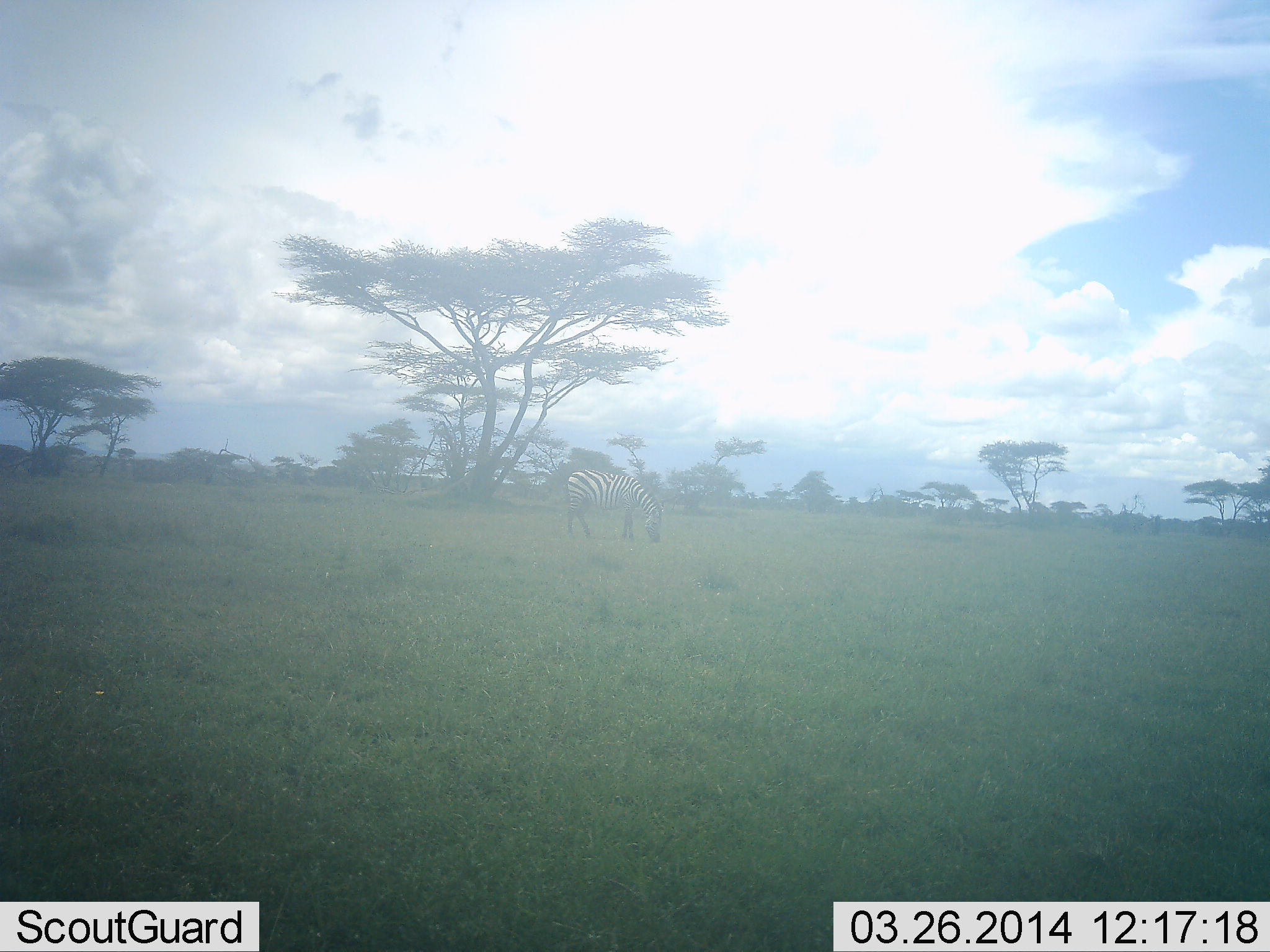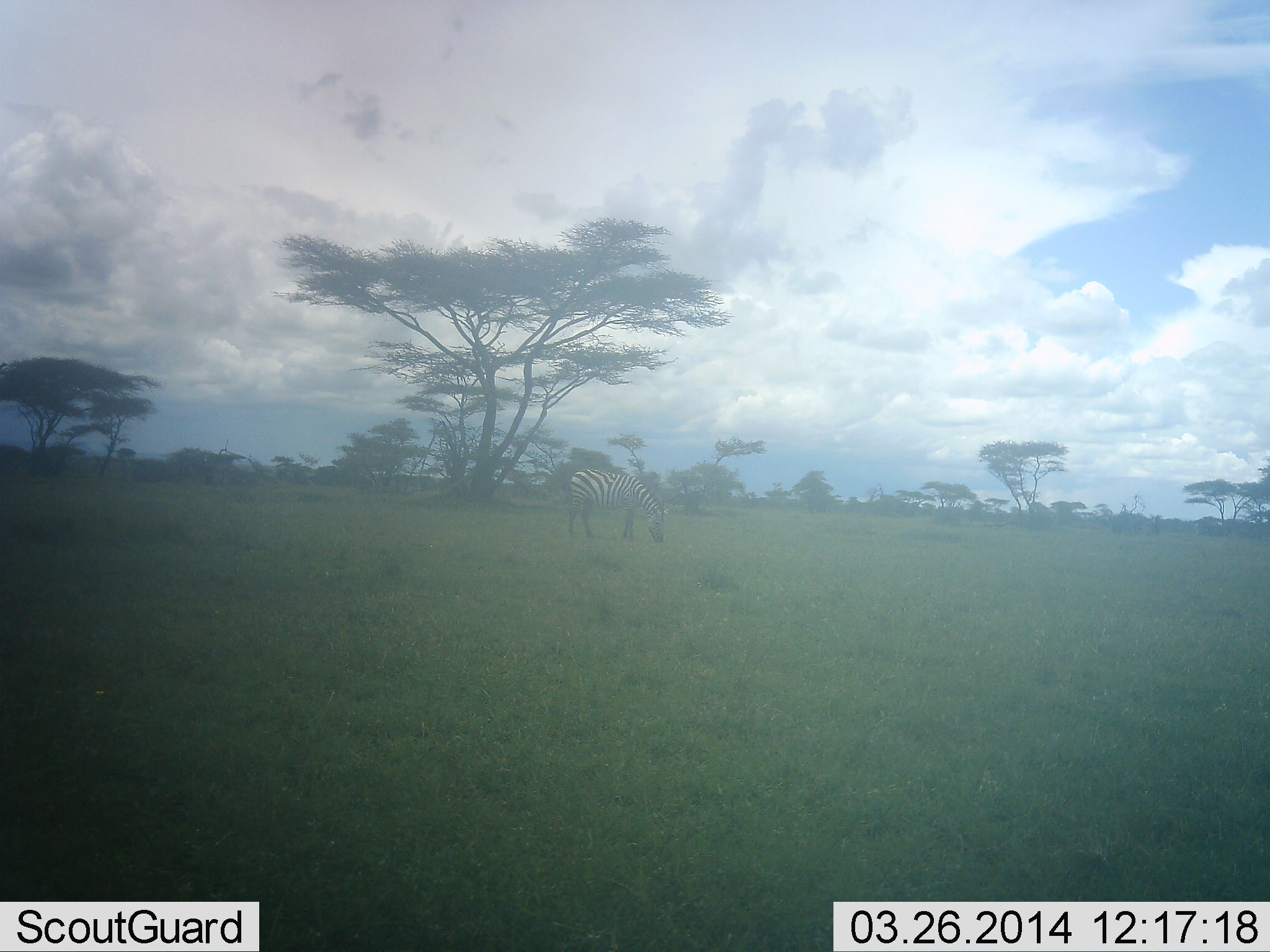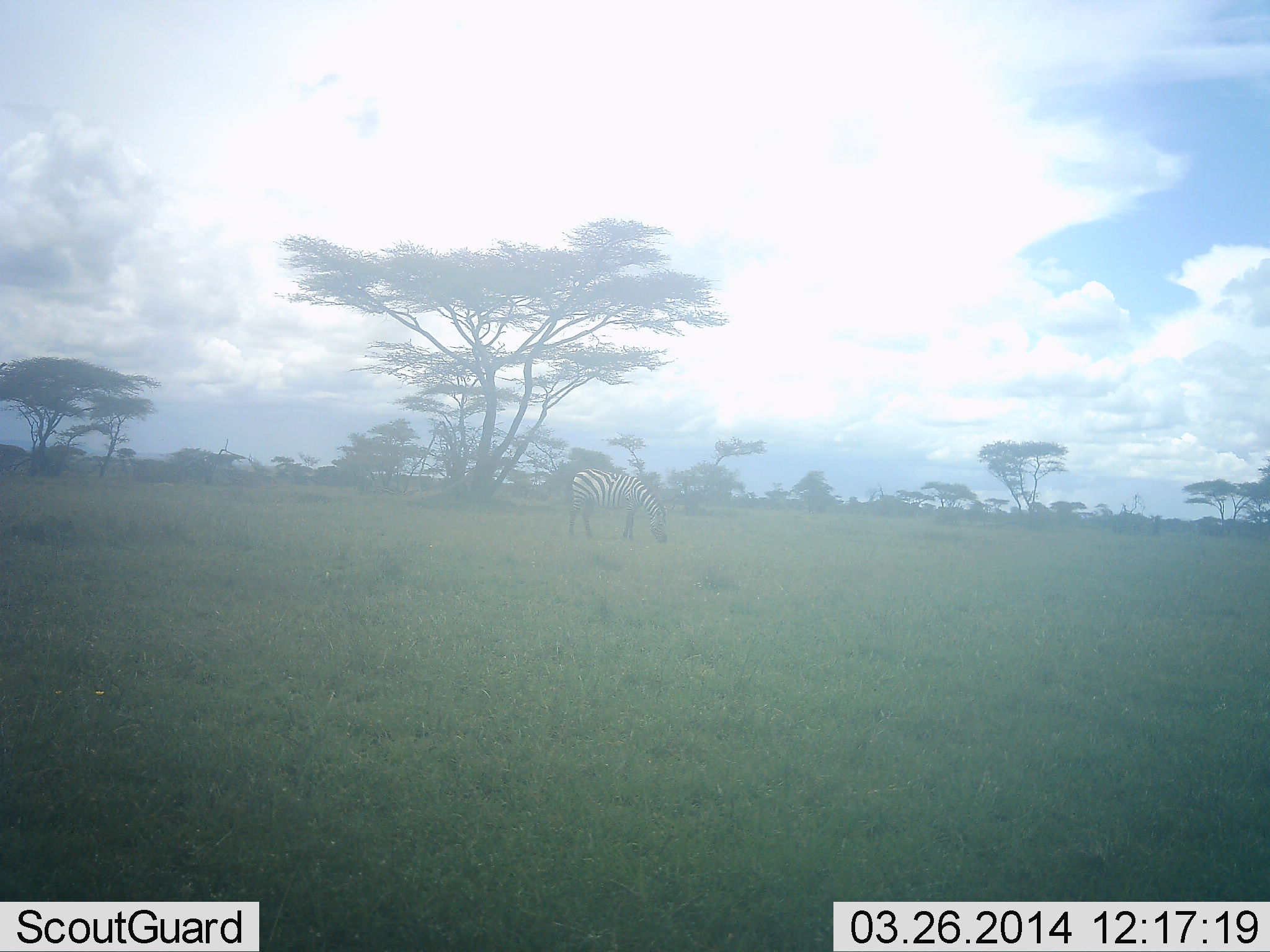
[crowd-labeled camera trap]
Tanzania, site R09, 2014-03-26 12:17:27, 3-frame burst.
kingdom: Animalia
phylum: Chordata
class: Mammalia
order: Perissodactyla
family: Equidae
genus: Equus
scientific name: Equus quagga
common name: plains zebra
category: zebra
Zebra (plains zebra) (Equus quagga), count 1. Behavior (volunteer vote fractions): standing 10%, resting 0%, moving 0%, interacting 0%. Young present (vote fraction): 0%. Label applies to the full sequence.